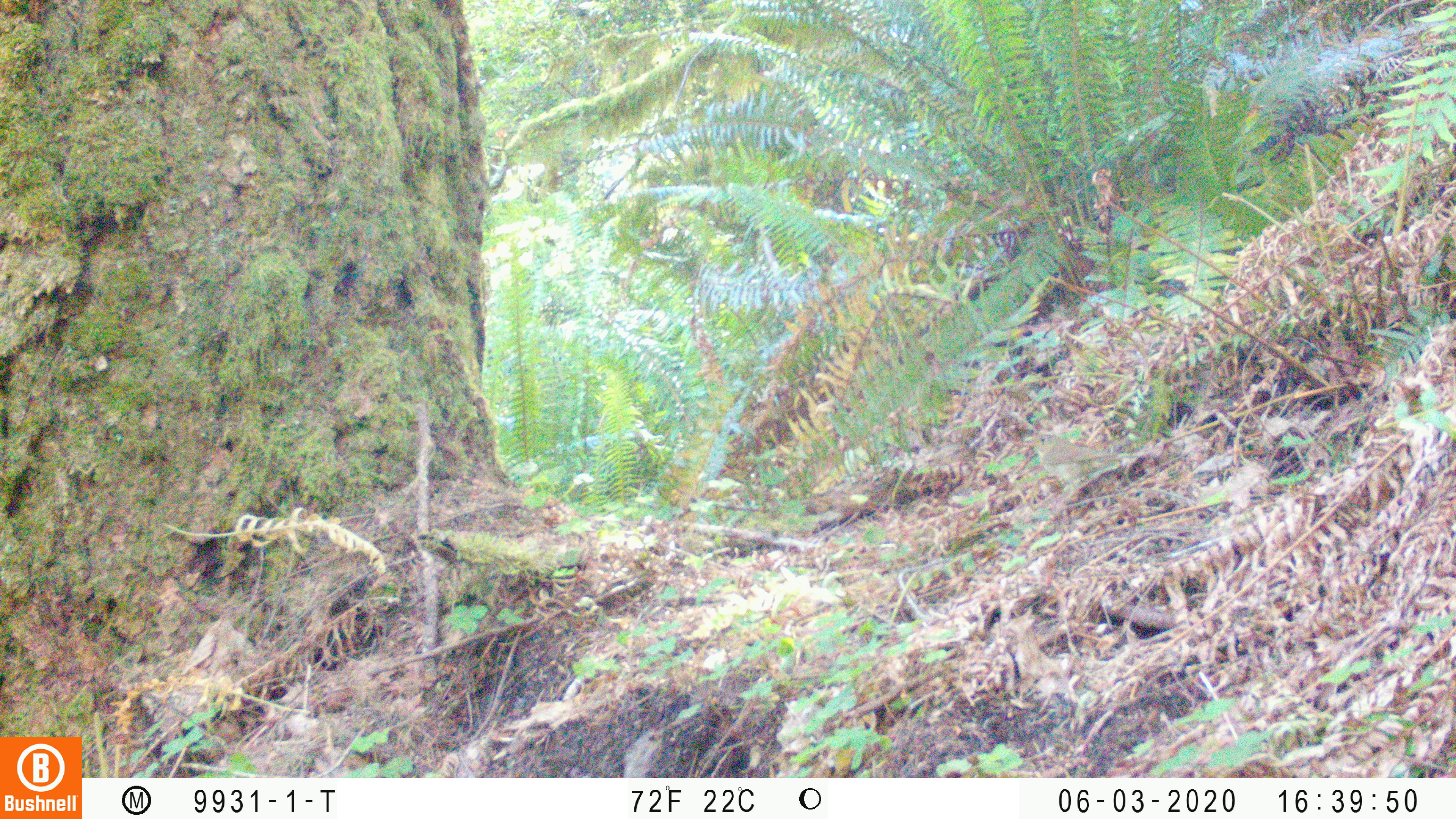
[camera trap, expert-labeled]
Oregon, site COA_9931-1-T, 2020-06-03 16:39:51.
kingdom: Animalia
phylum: Chordata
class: Aves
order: Passeriformes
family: Turdidae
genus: Catharus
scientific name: Catharus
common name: brown thrushes and nightingale-thrushes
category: catharus species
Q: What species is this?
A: Catharus species (brown thrushes and nightingale-thrushes) (Catharus).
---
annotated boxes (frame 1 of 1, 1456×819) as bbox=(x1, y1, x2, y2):
catharus species: bbox=(1013, 423, 1134, 510)